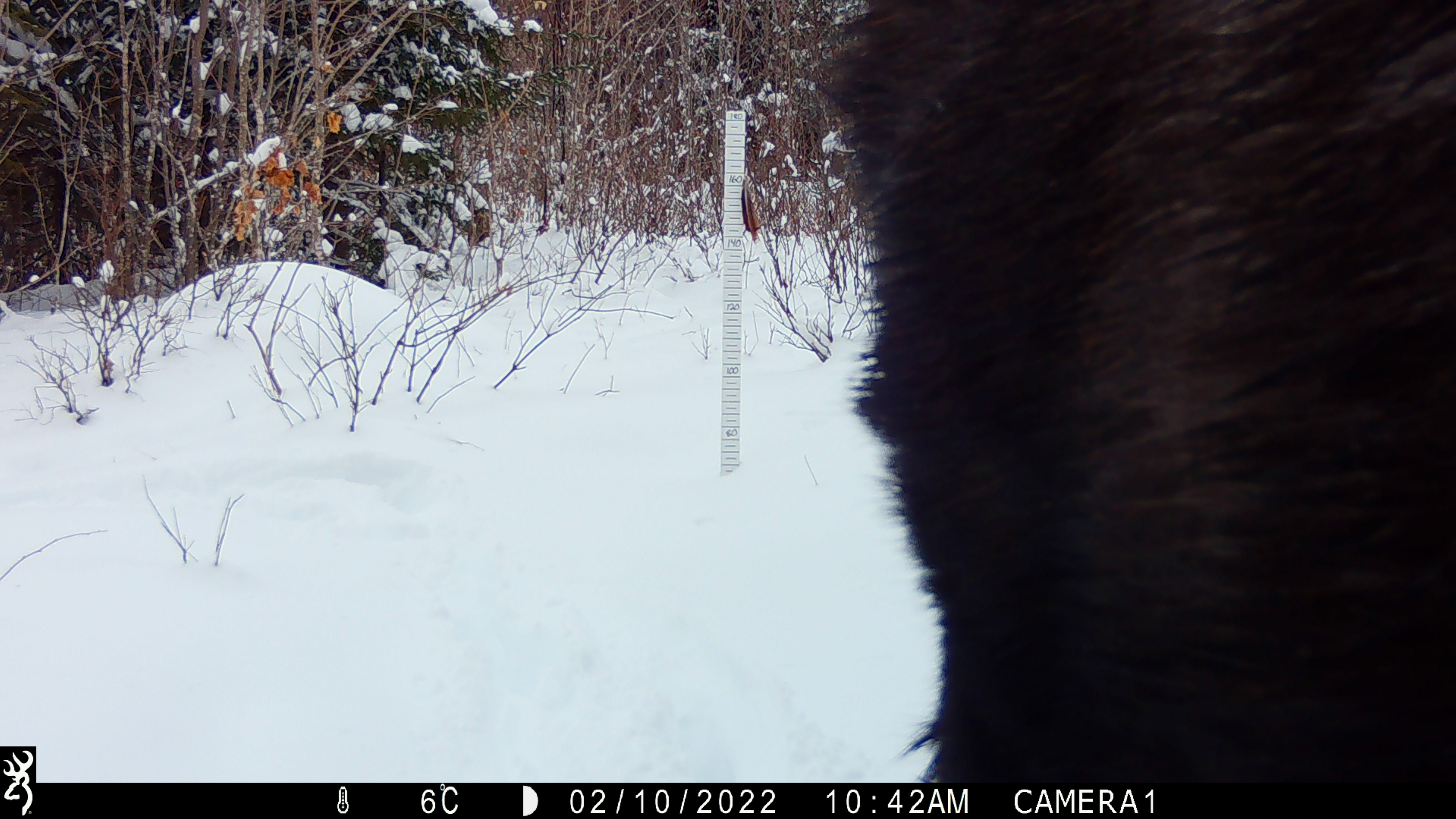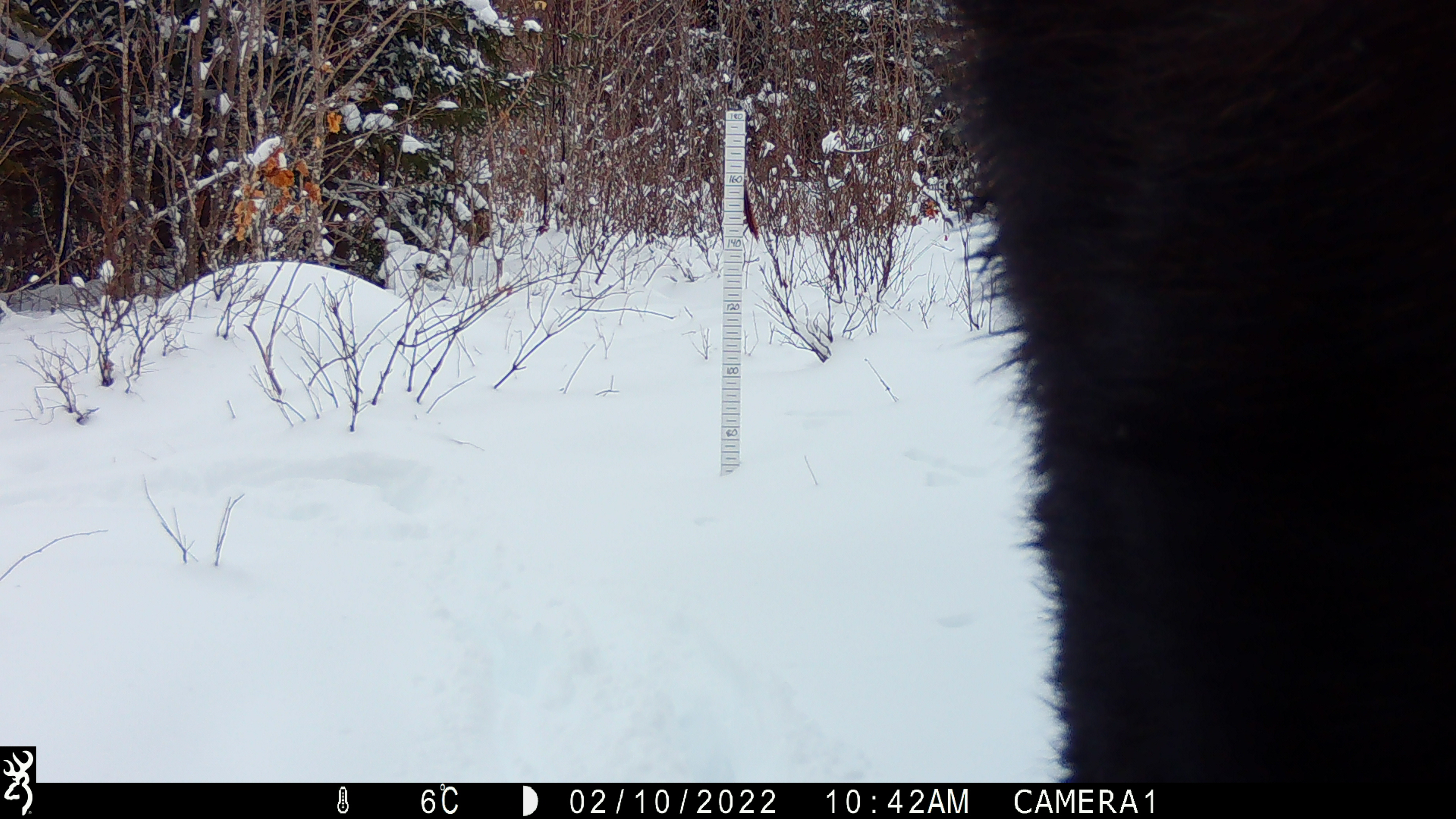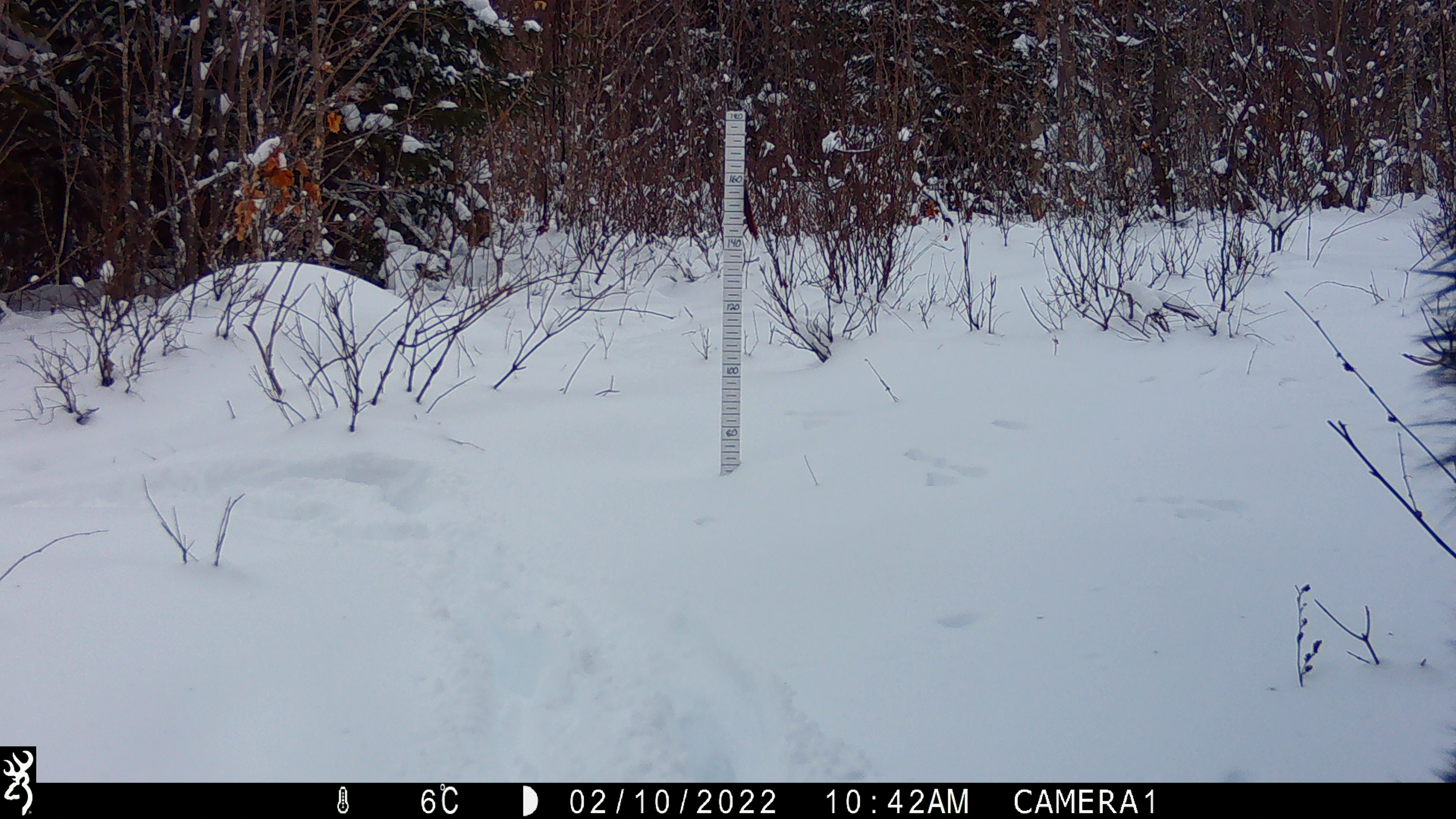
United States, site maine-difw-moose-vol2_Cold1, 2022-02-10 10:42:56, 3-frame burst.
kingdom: Animalia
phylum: Chordata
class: Mammalia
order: Artiodactyla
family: Cervidae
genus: Alces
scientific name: Alces alces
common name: moose